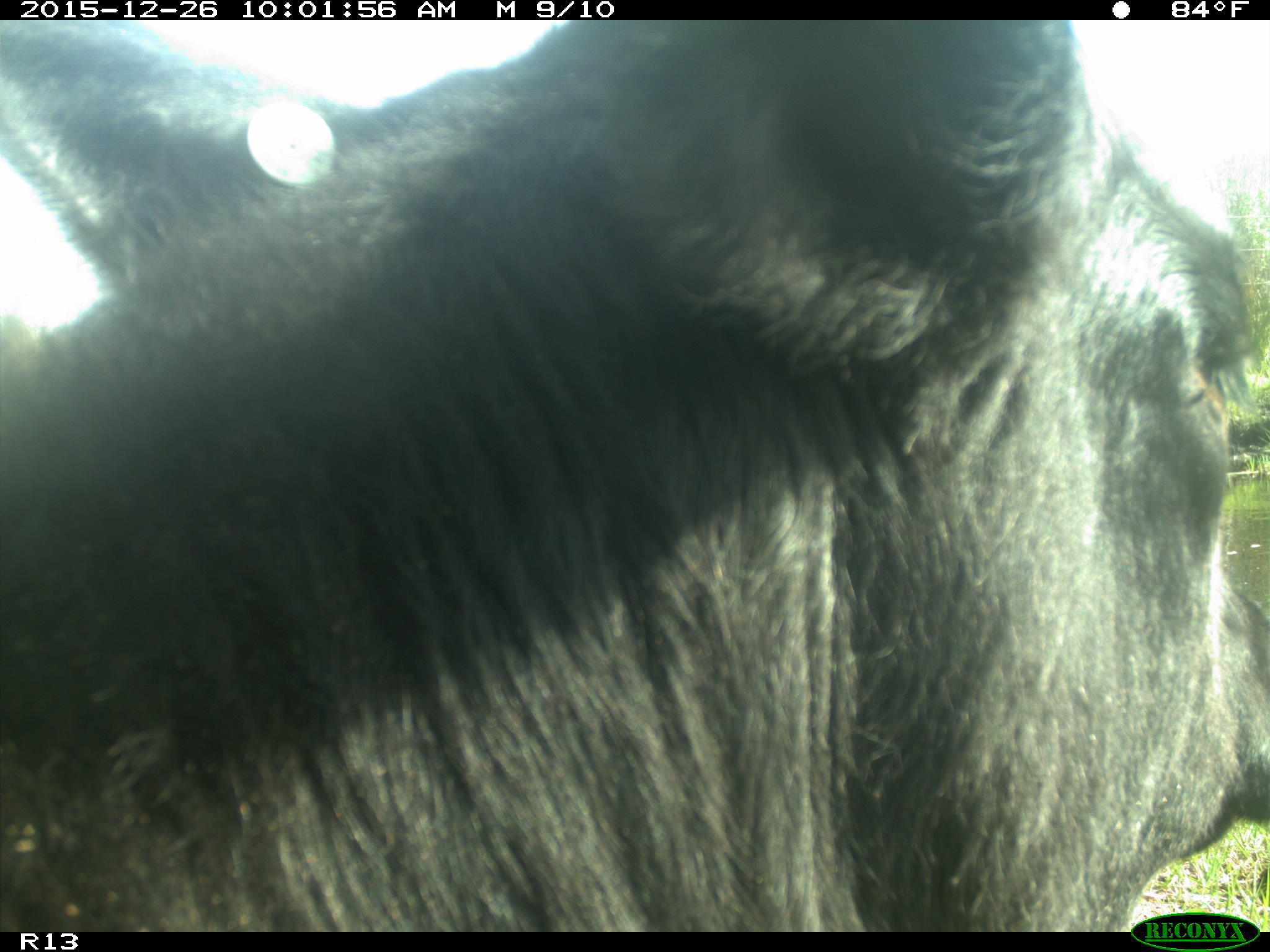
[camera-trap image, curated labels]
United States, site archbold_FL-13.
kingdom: Animalia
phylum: Chordata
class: Mammalia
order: Artiodactyla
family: Bovidae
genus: Bos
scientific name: Bos taurus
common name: domestic cow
Bos taurus (domestic cow).